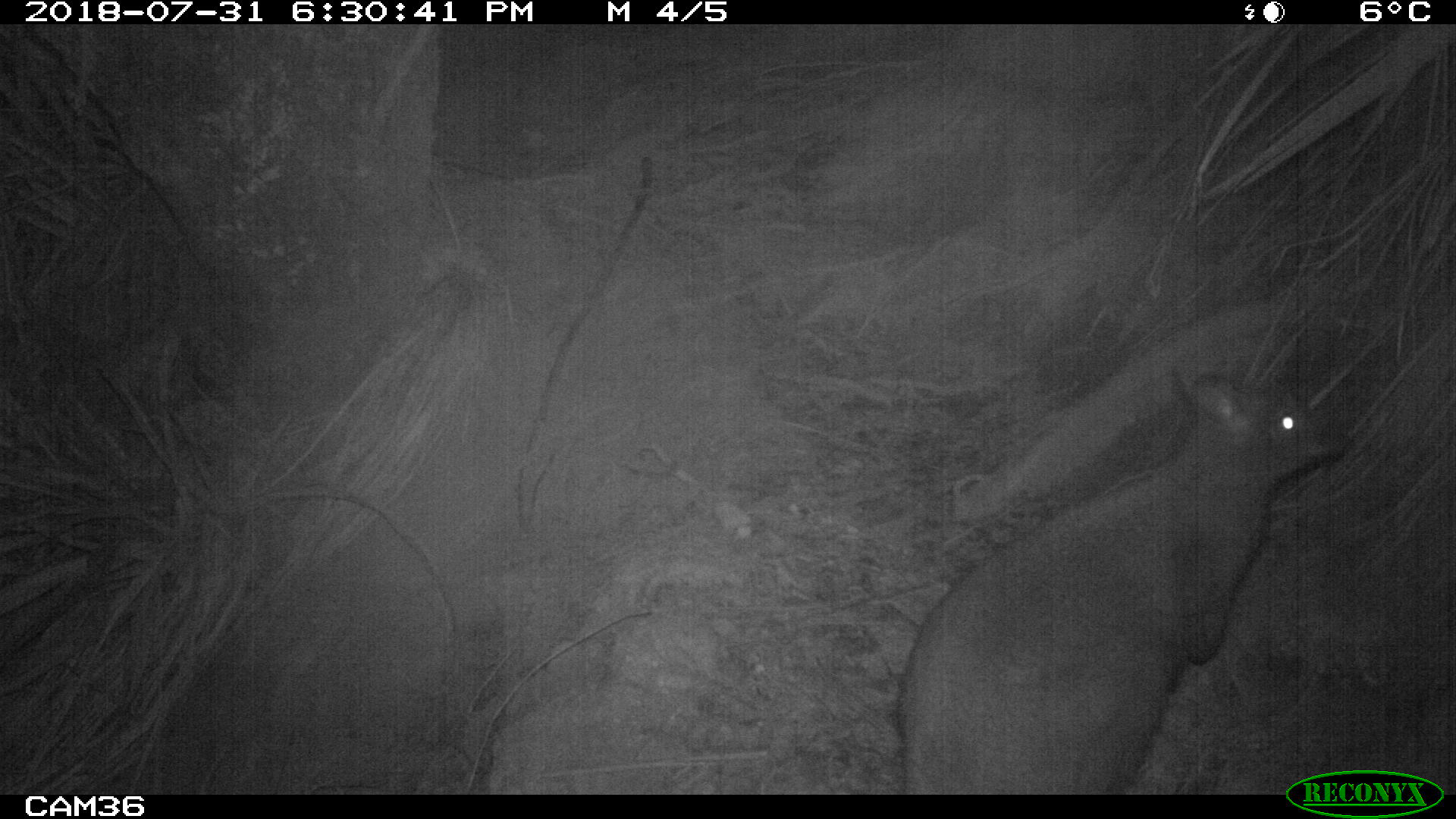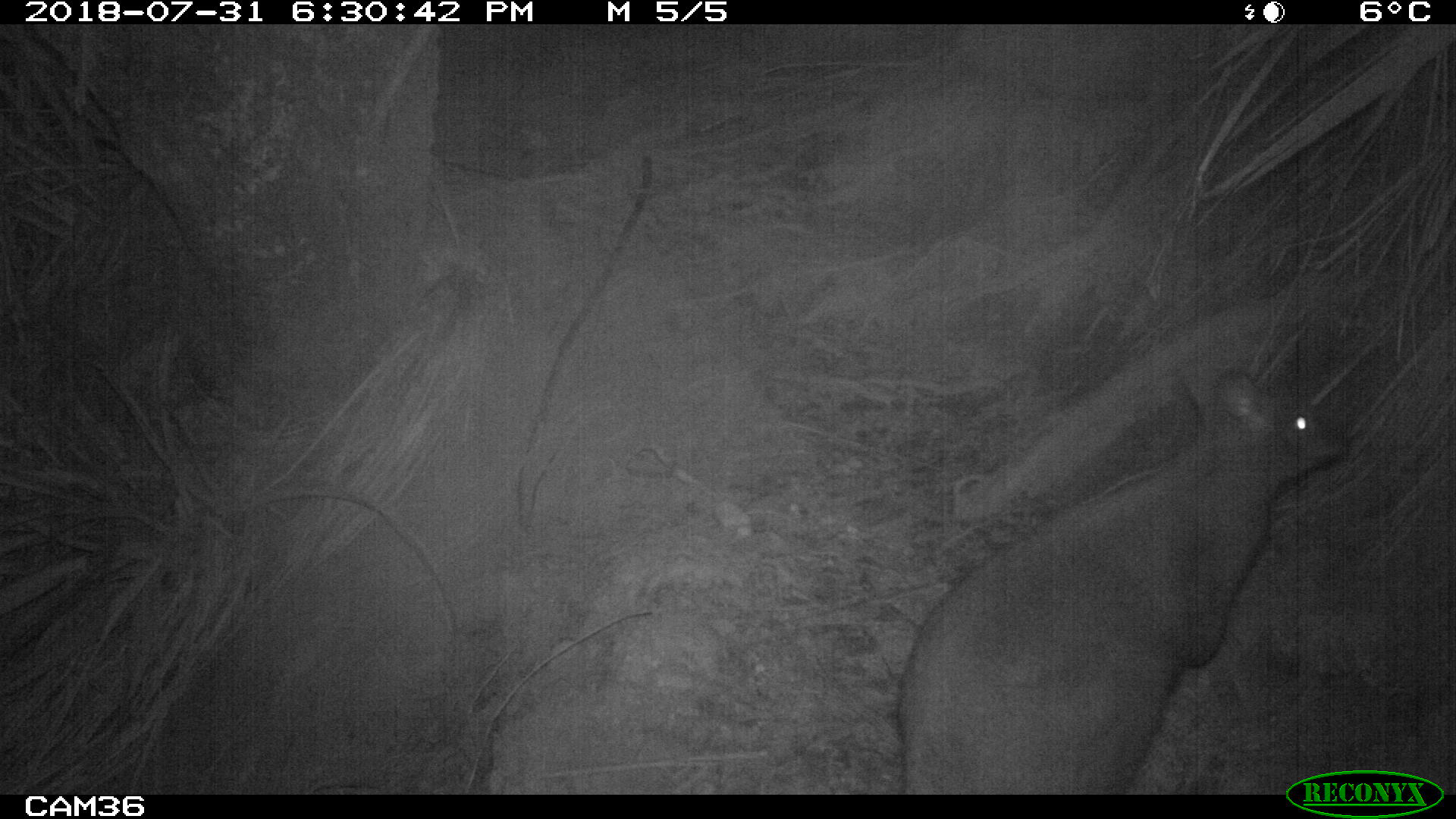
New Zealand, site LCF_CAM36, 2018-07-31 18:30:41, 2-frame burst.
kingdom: Animalia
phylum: Chordata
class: Mammalia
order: Diprotodontia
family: Macropodidae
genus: Notamacropus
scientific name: Notamacropus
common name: wallaby